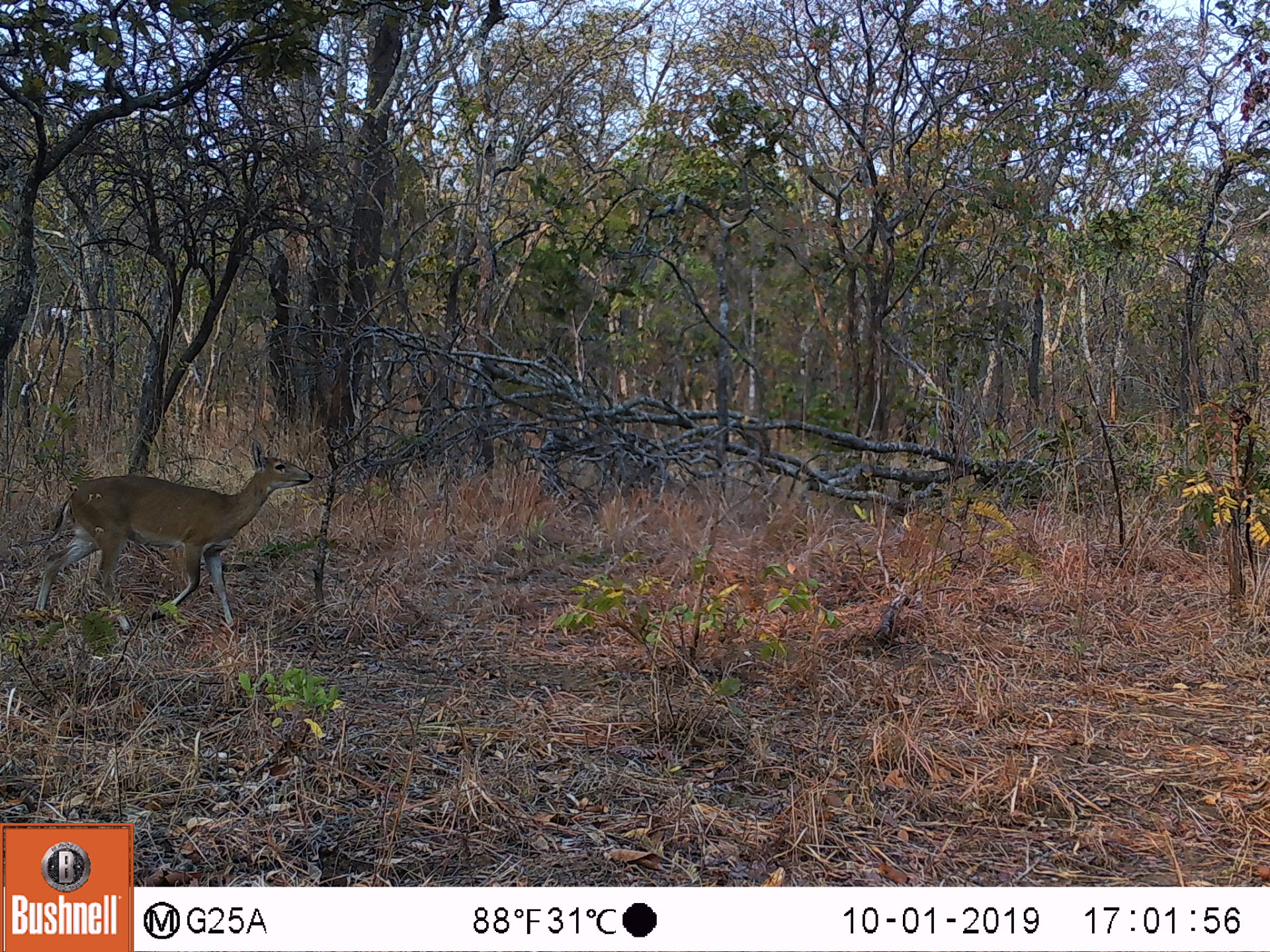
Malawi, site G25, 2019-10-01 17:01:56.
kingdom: Animalia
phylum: Chordata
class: Mammalia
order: Artiodactyla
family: Bovidae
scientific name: Antilopinae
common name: small antelope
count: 1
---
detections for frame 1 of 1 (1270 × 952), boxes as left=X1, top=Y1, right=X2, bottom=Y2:
small antelope: left=27, top=439, right=317, bottom=636